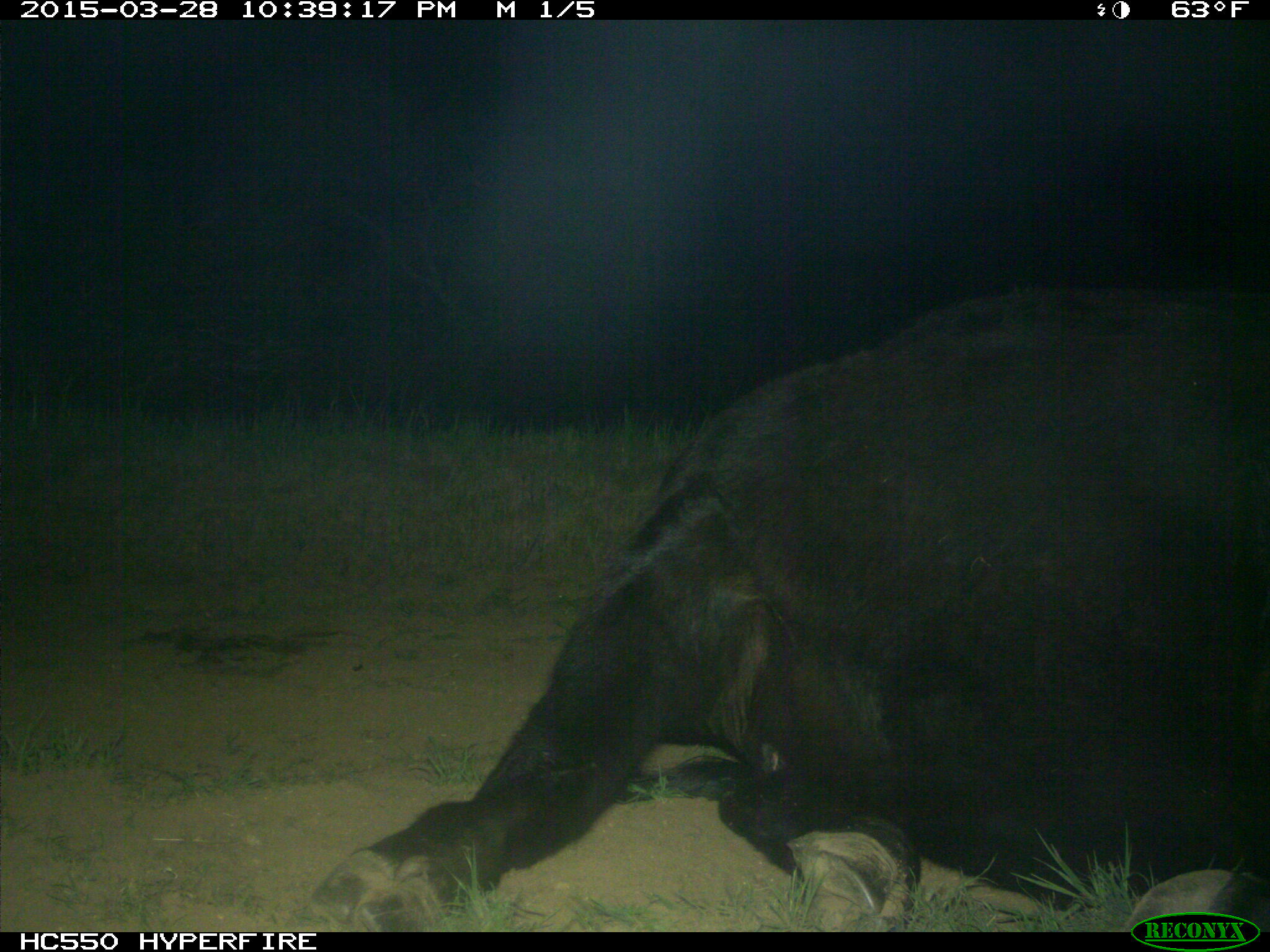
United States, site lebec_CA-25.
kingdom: Animalia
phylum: Chordata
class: Mammalia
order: Artiodactyla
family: Bovidae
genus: Bos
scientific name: Bos taurus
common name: domestic cow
Bos taurus (domestic cow).